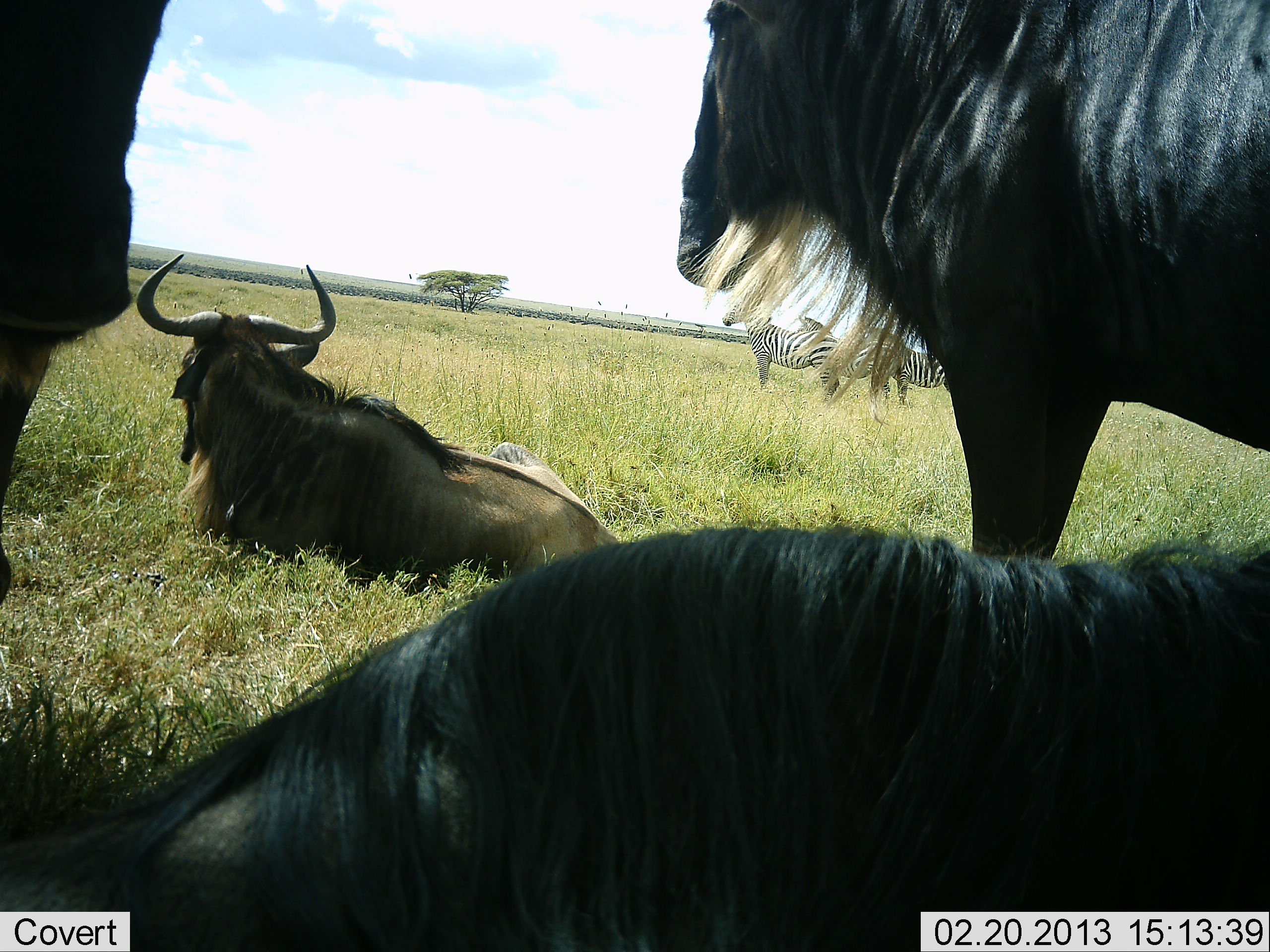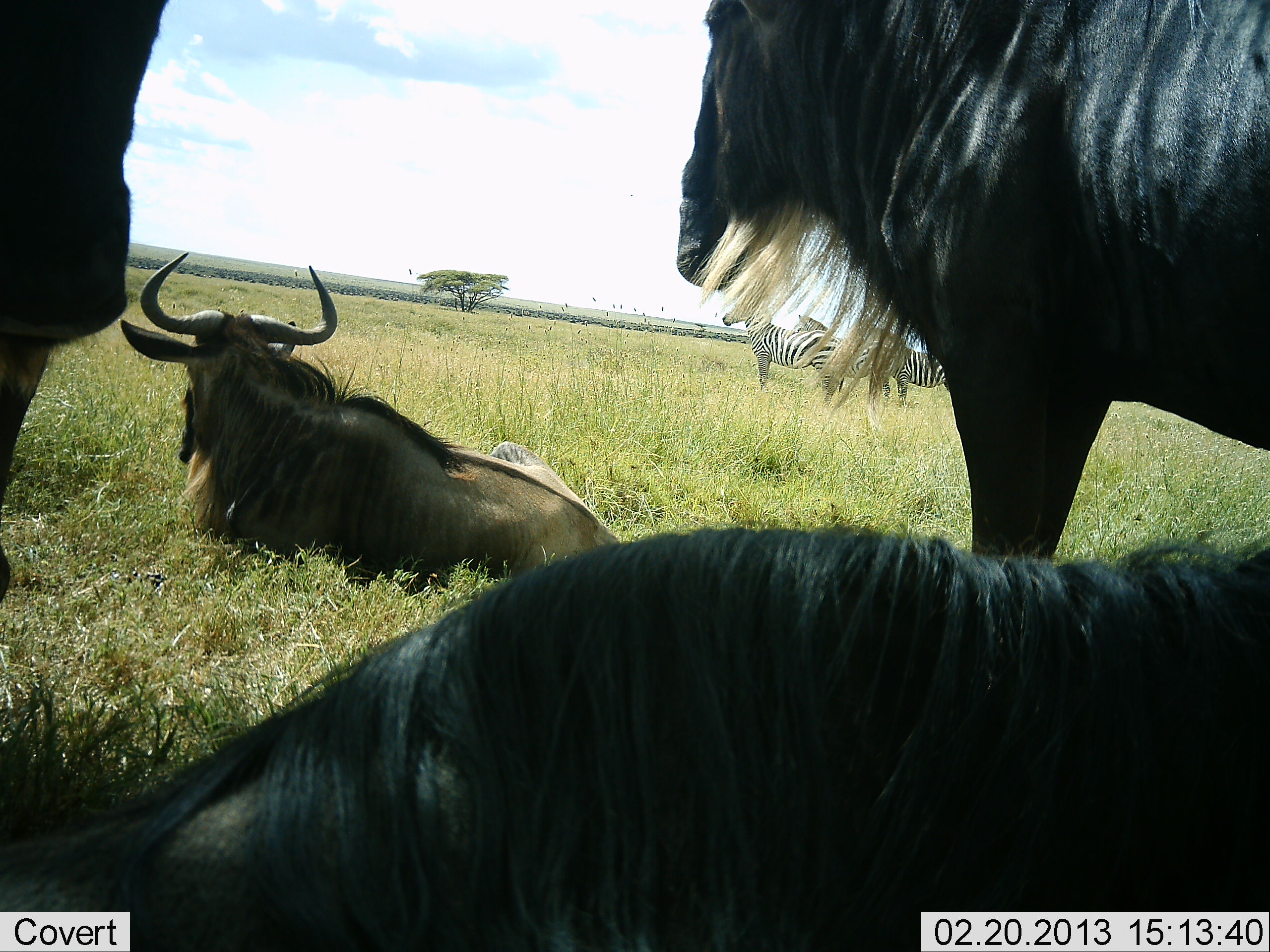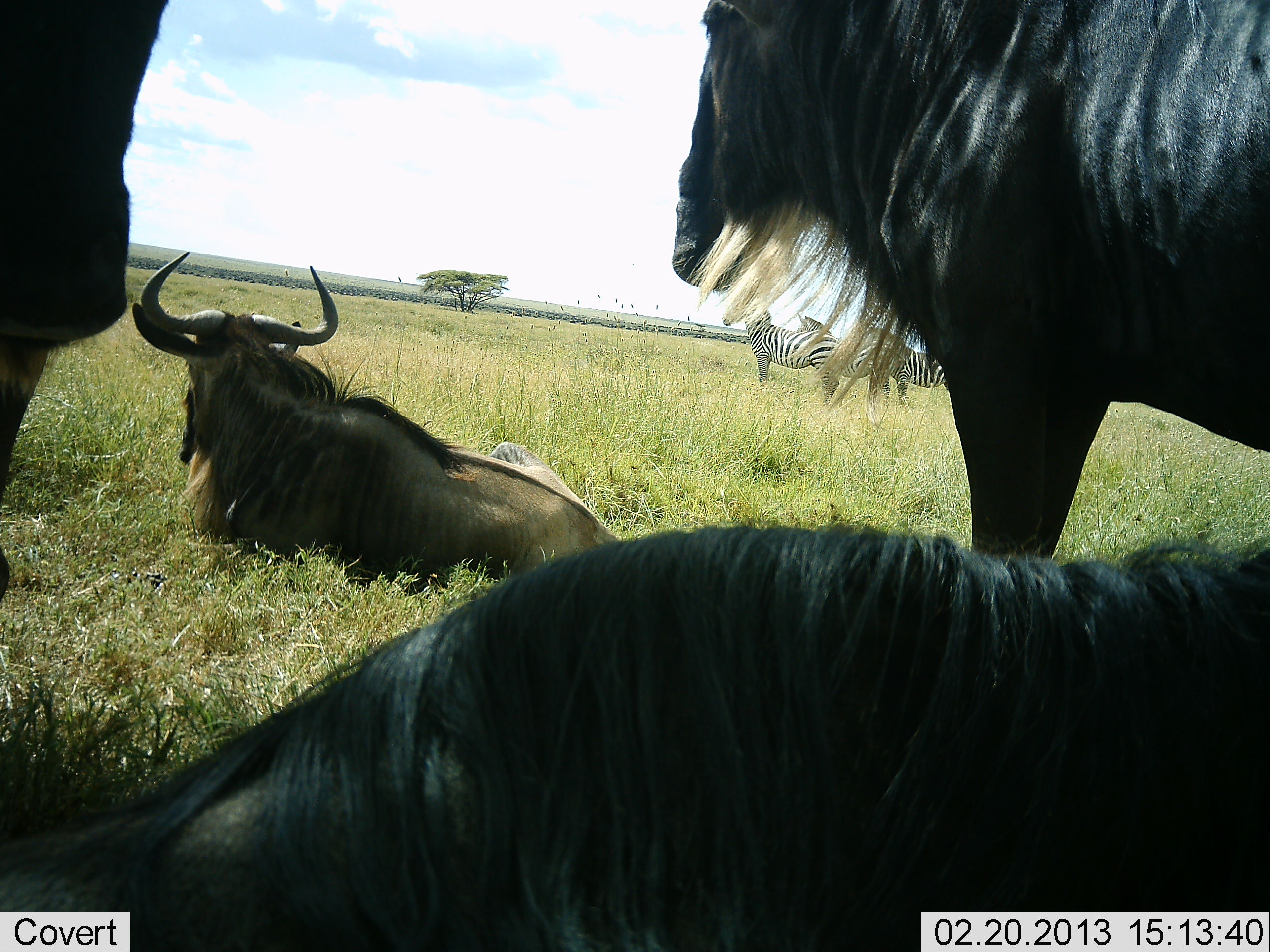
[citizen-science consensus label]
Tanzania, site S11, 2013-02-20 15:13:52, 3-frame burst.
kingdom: Animalia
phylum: Chordata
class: Mammalia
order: Artiodactyla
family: Bovidae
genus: Connochaetes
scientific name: Connochaetes taurinus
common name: blue wildebeest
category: wildebeest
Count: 4.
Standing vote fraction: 77%.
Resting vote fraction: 96%.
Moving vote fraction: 0%.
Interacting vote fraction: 0%.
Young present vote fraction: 0%.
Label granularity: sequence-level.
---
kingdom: Animalia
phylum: Chordata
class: Mammalia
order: Perissodactyla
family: Equidae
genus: Equus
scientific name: Equus quagga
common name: plains zebra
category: zebra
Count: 3.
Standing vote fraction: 100%.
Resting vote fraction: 4%.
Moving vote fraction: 0%.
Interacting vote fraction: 0%.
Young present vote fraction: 0%.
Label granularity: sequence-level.